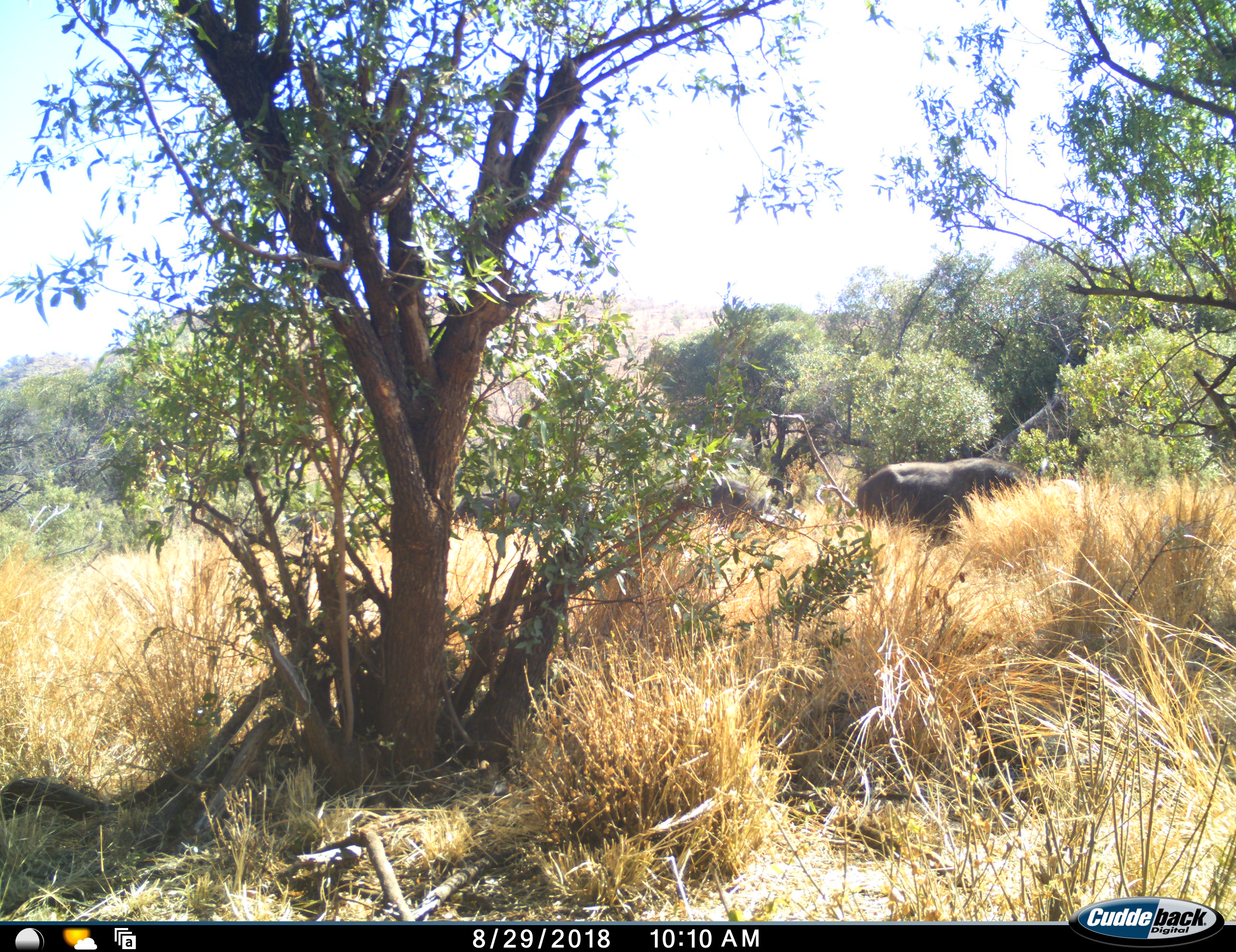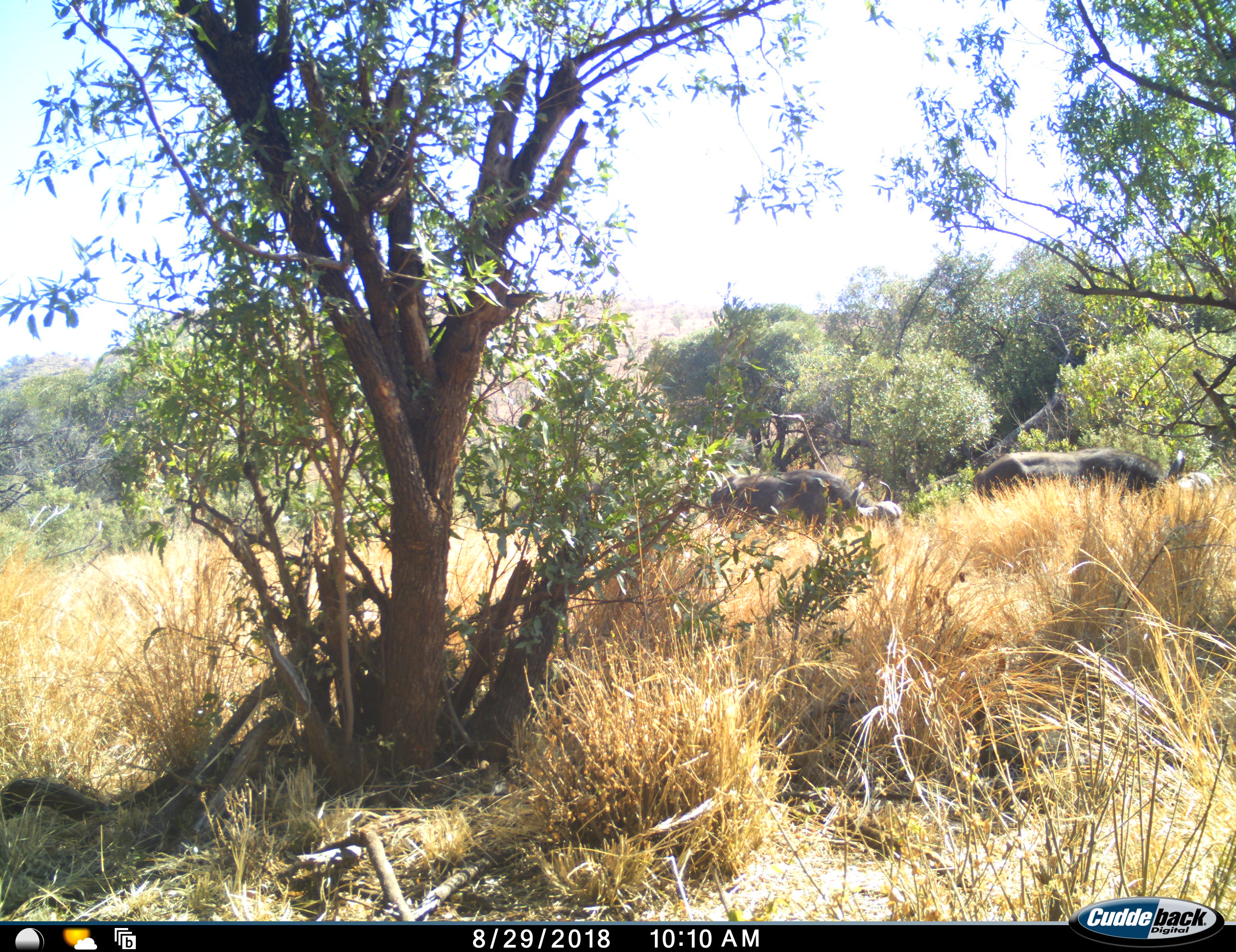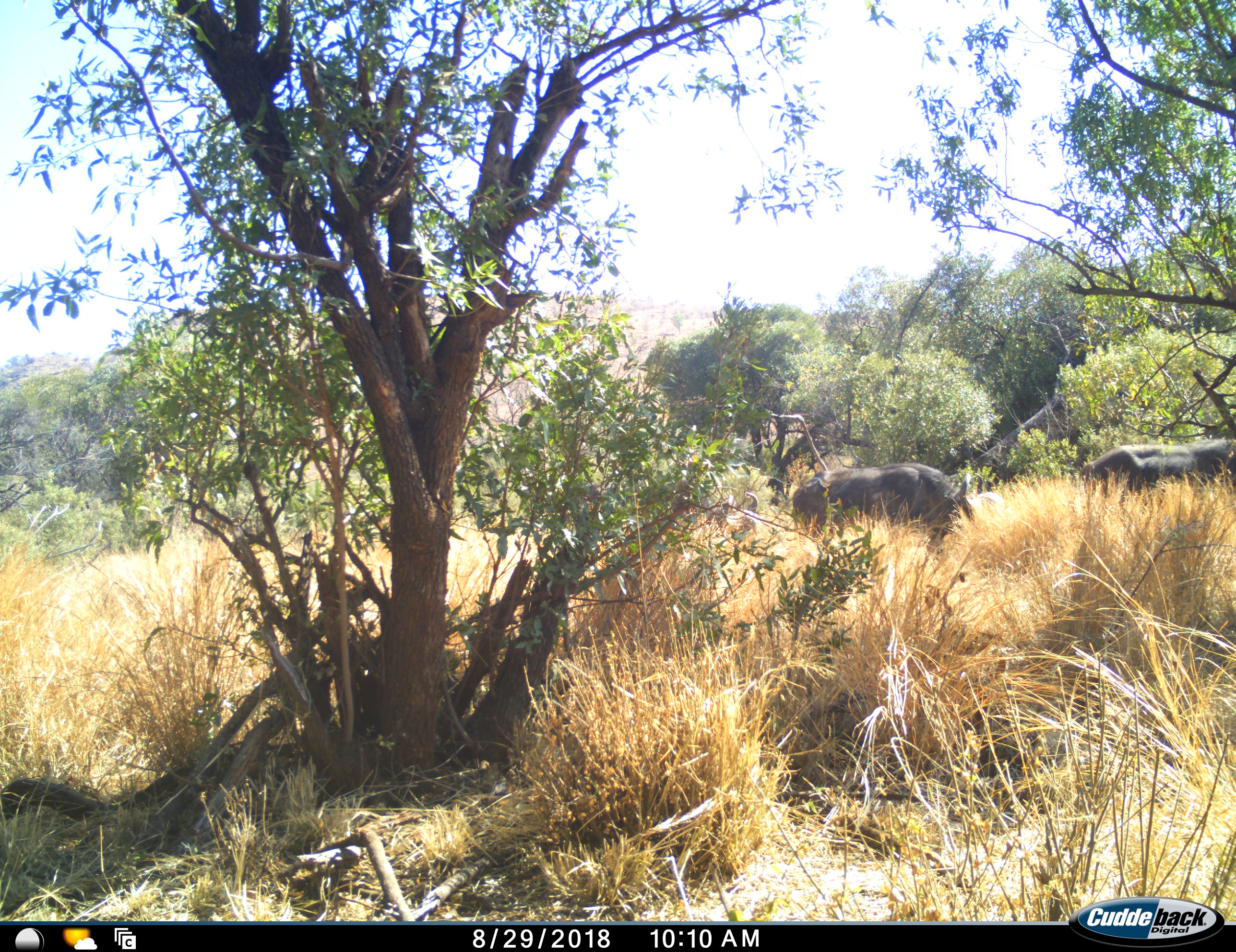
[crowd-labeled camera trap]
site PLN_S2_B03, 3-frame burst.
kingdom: Animalia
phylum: Chordata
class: Mammalia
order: Artiodactyla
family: Bovidae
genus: Syncerus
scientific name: Syncerus caffer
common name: african buffalo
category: buffalo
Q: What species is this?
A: Buffalo (african buffalo) (Syncerus caffer).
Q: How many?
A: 3.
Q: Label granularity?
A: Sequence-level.